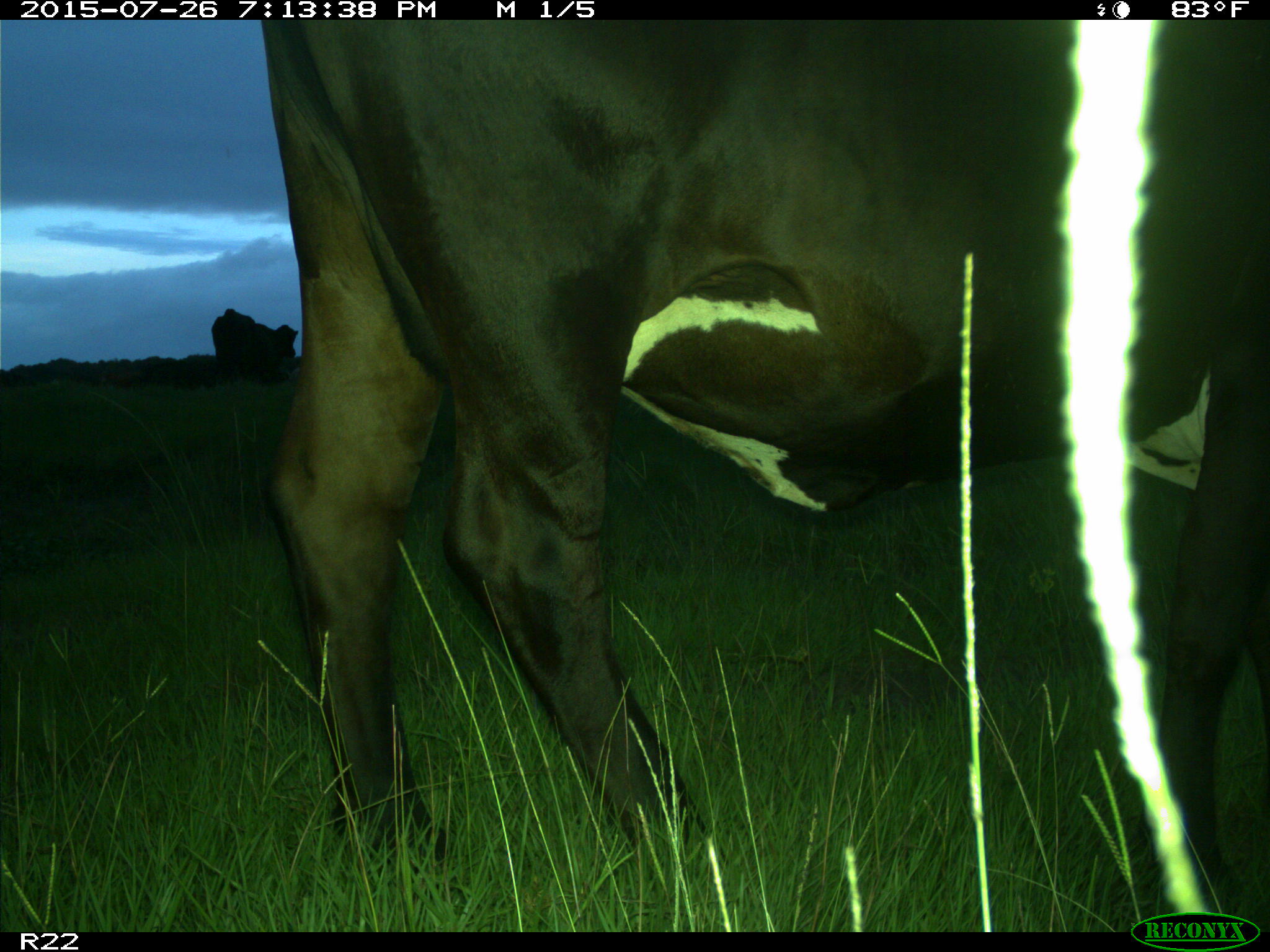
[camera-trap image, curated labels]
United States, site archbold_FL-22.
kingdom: Animalia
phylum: Chordata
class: Mammalia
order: Artiodactyla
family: Bovidae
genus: Bos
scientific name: Bos taurus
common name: domestic cow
Bos taurus (domestic cow).